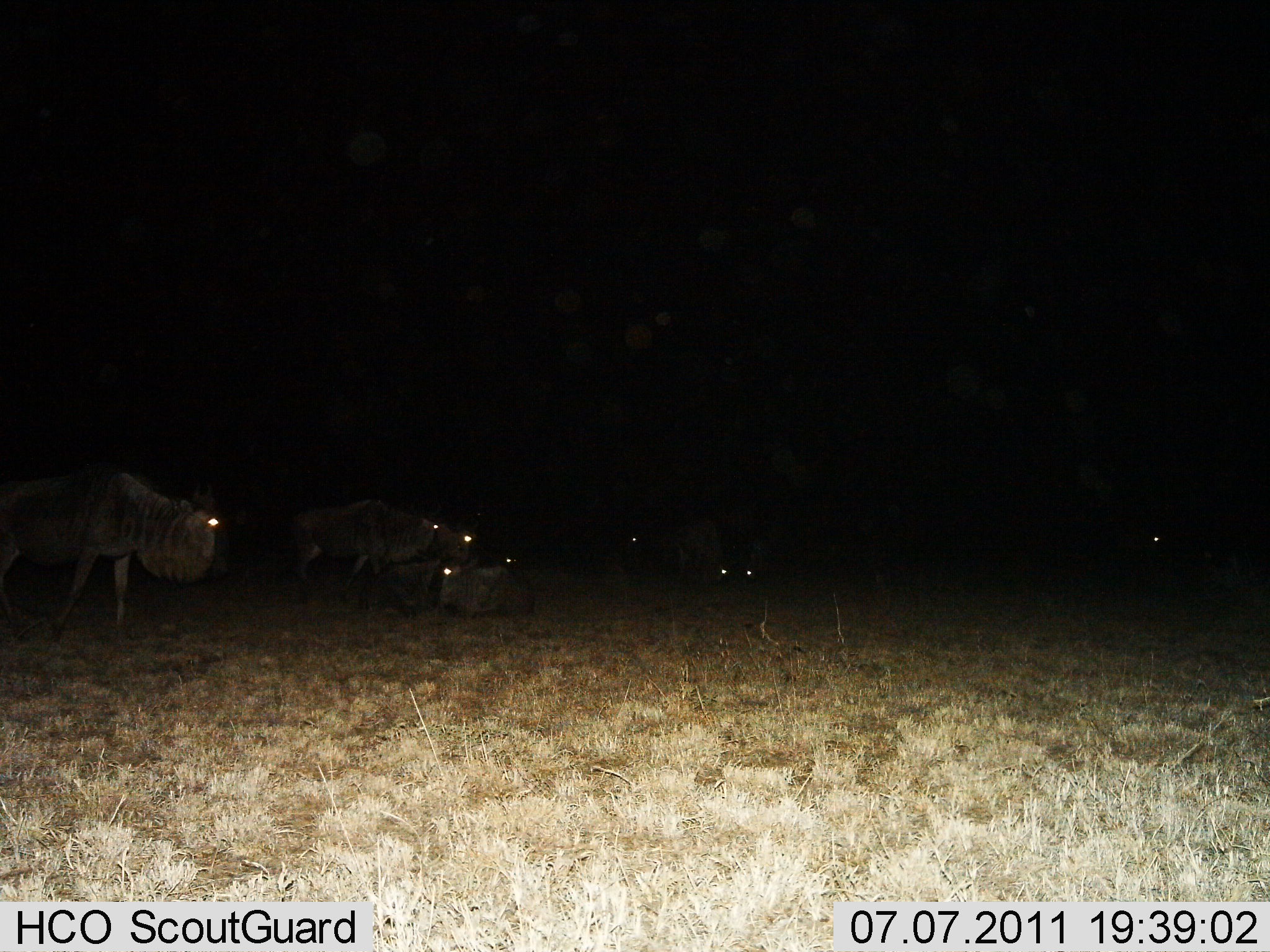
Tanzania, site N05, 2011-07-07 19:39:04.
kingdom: Animalia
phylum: Chordata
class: Mammalia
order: Artiodactyla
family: Bovidae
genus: Connochaetes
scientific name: Connochaetes taurinus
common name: blue wildebeest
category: wildebeest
Wildebeest (blue wildebeest) (Connochaetes taurinus), count 7. Behavior (volunteer vote fractions): standing 58%, resting 75%, moving 33%, interacting 0%. Young present (vote fraction): 0%. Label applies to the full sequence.